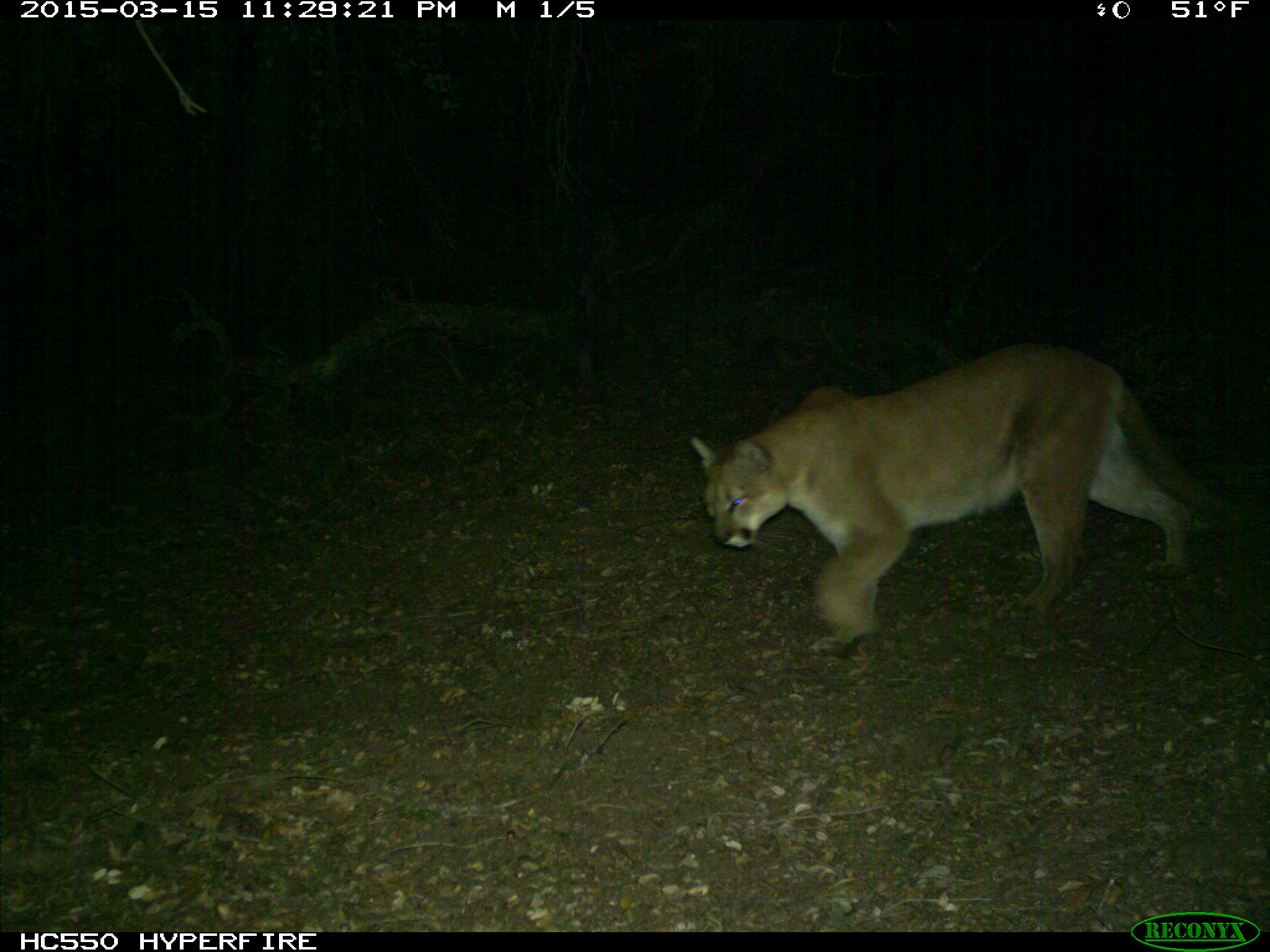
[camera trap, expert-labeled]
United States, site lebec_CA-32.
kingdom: Animalia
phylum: Chordata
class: Mammalia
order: Carnivora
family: Felidae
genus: Puma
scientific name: Puma concolor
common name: mountain lion